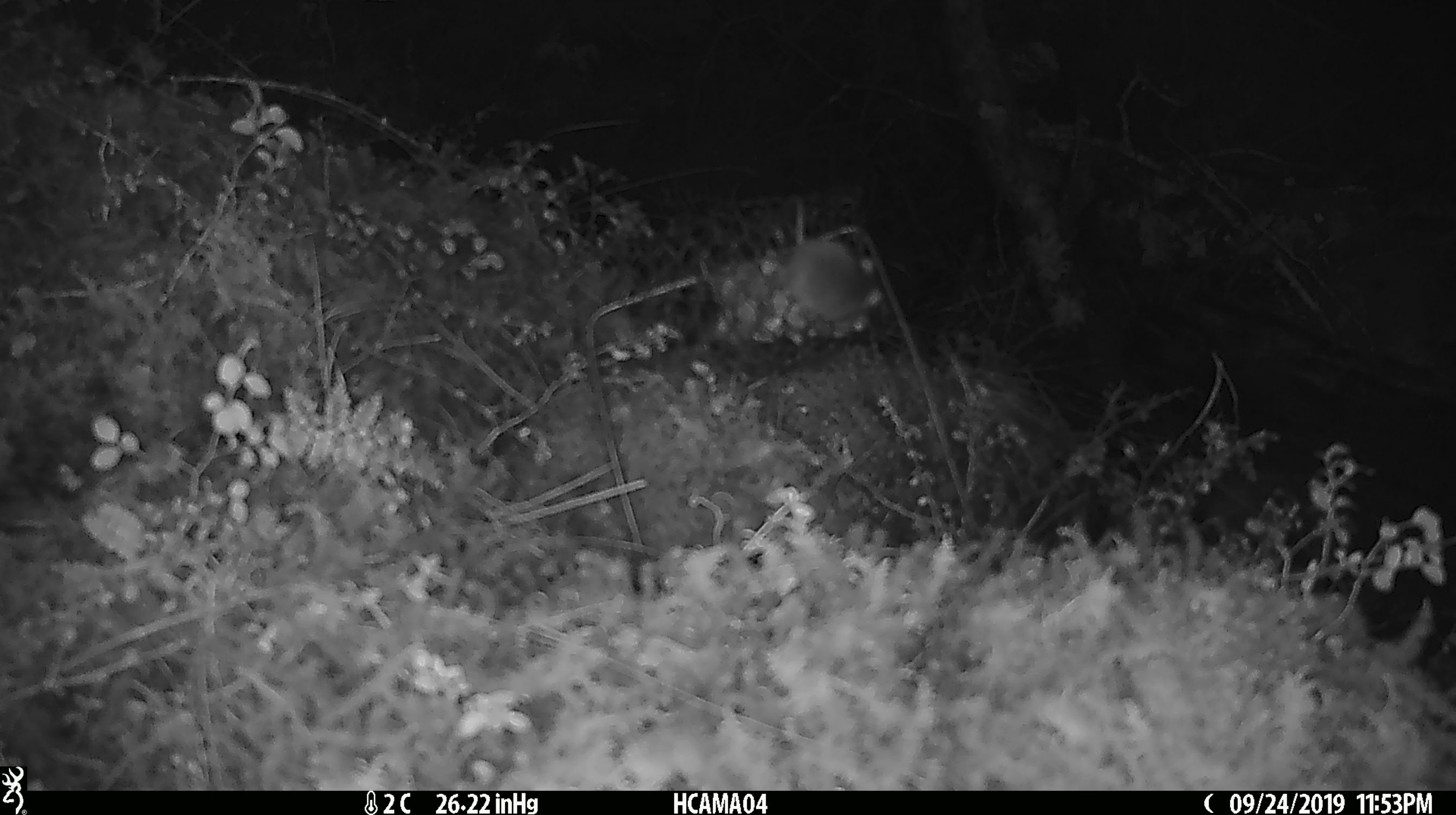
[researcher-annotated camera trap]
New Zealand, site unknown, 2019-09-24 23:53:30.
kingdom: Animalia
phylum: Chordata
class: Mammalia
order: Rodentia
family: Muridae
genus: Mus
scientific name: Mus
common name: mouse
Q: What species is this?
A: Mouse (Mus).